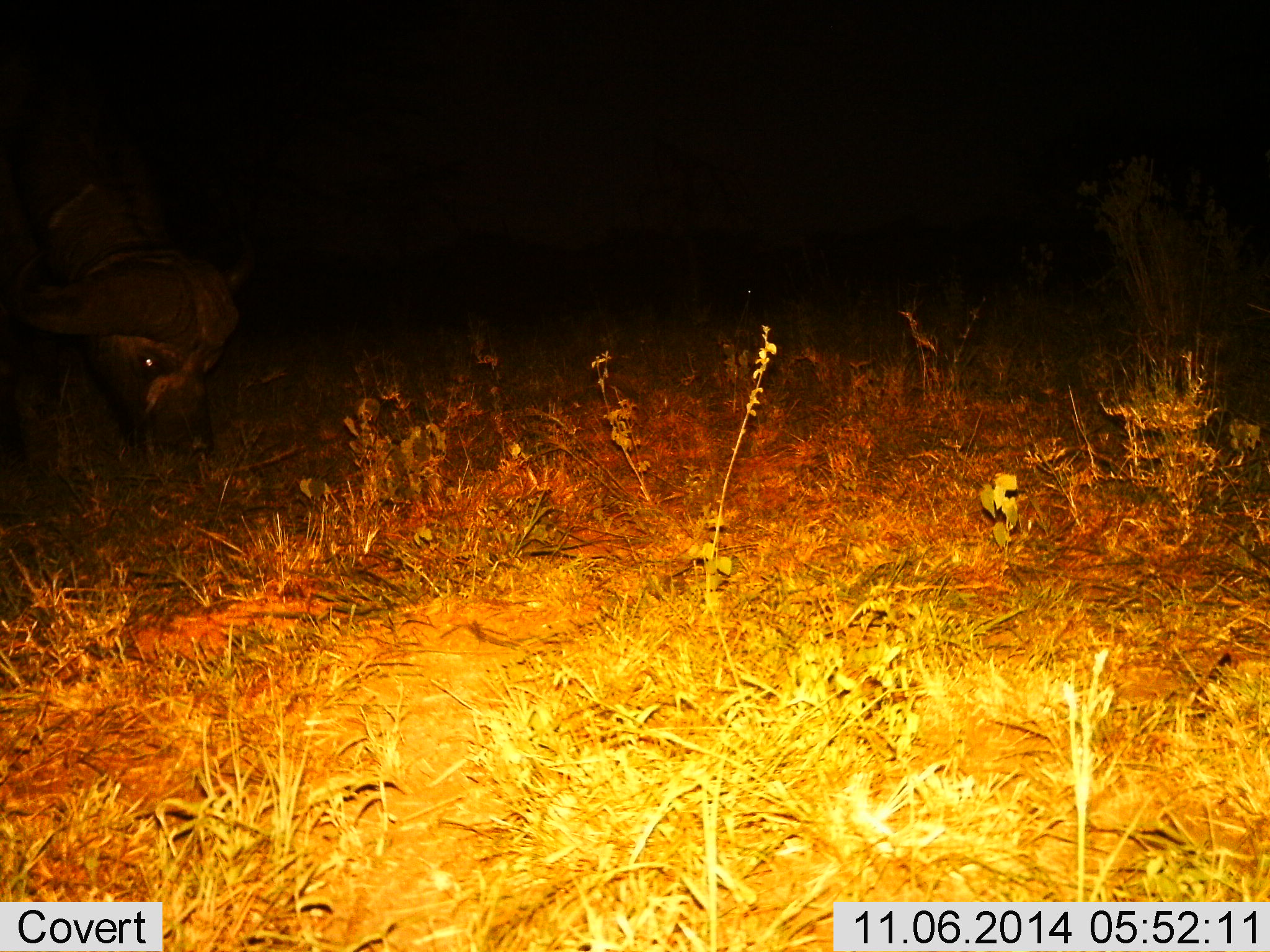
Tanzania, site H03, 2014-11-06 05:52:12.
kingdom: Animalia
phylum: Chordata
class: Mammalia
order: Artiodactyla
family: Bovidae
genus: Syncerus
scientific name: Syncerus caffer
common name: cape buffalo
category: buffalo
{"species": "buffalo (cape buffalo) (Syncerus caffer)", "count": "1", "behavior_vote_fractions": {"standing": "10%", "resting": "0%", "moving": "0%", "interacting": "0%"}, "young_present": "0%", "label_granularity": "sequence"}